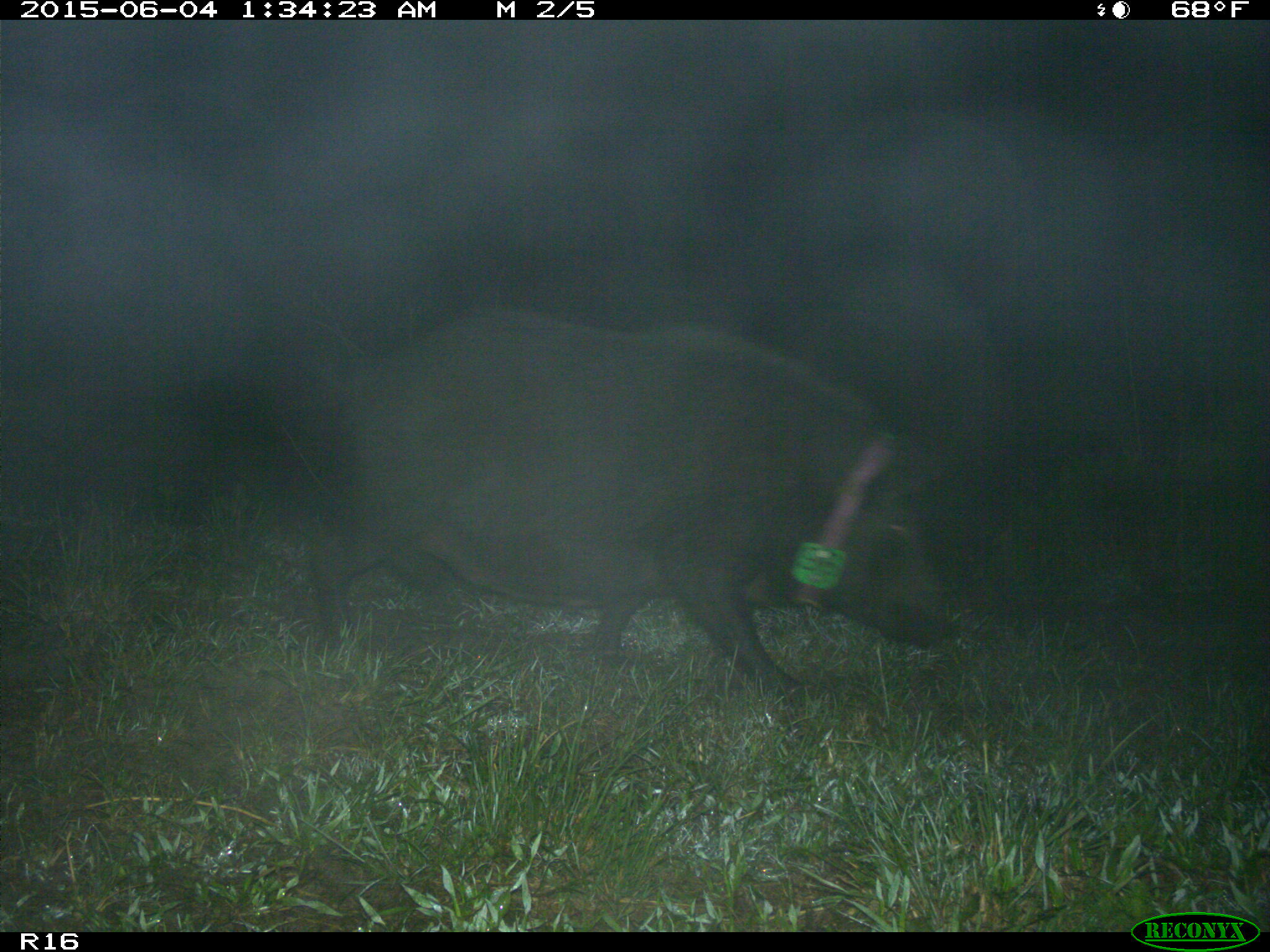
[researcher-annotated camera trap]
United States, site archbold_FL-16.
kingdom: Animalia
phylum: Chordata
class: Mammalia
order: Artiodactyla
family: Suidae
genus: Sus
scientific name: Sus scrofa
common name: wild boar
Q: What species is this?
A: Sus scrofa (wild boar).